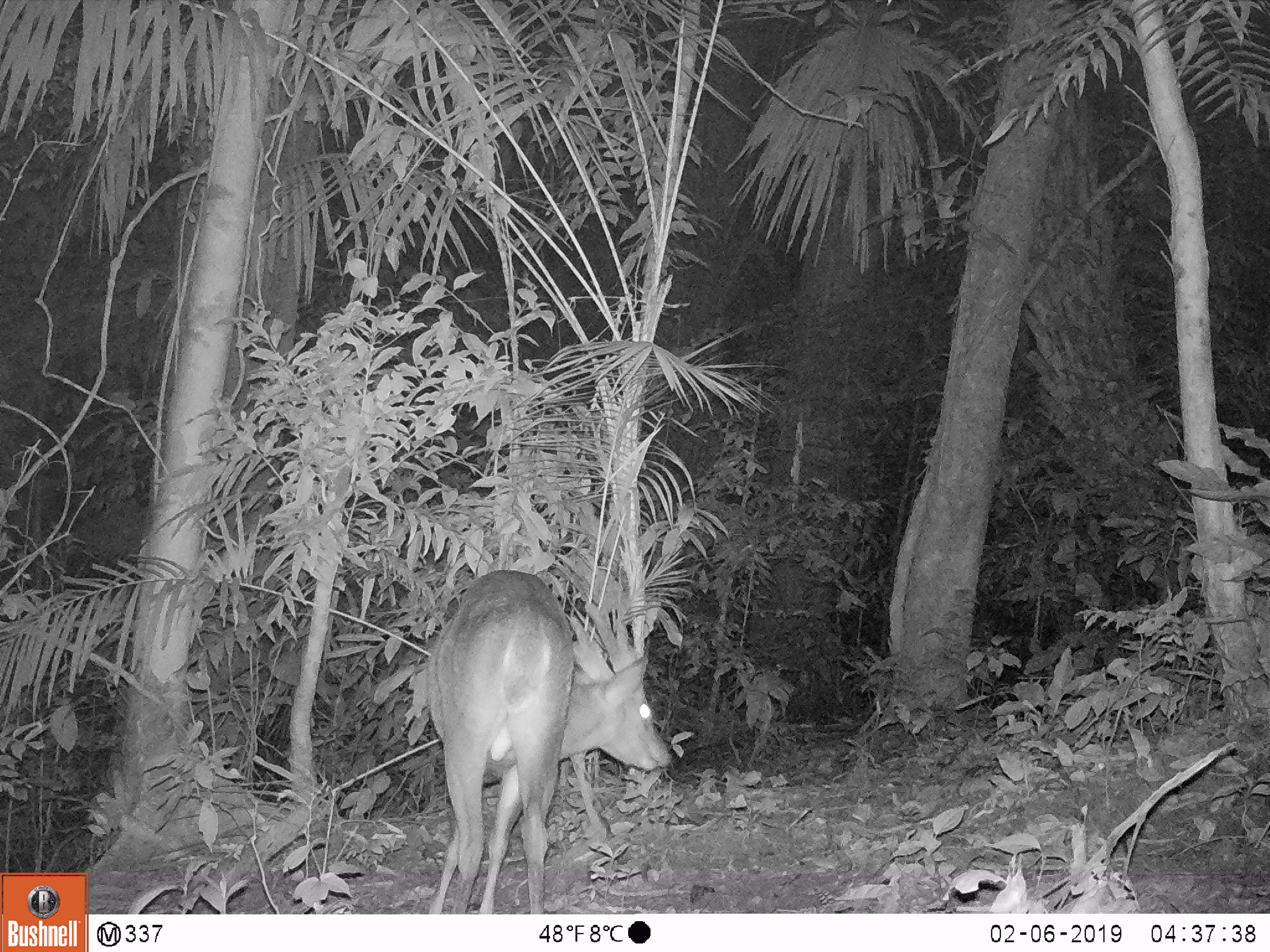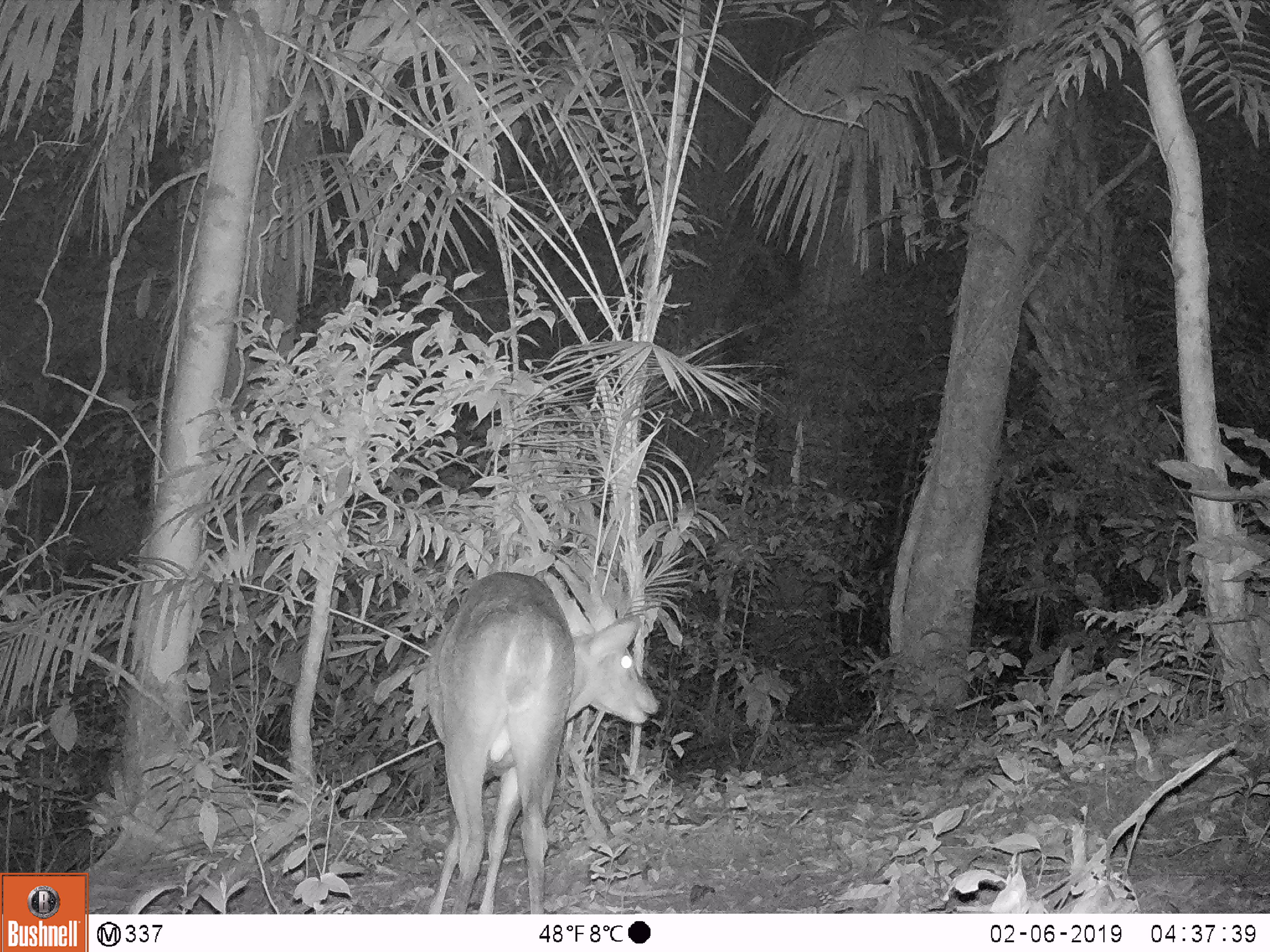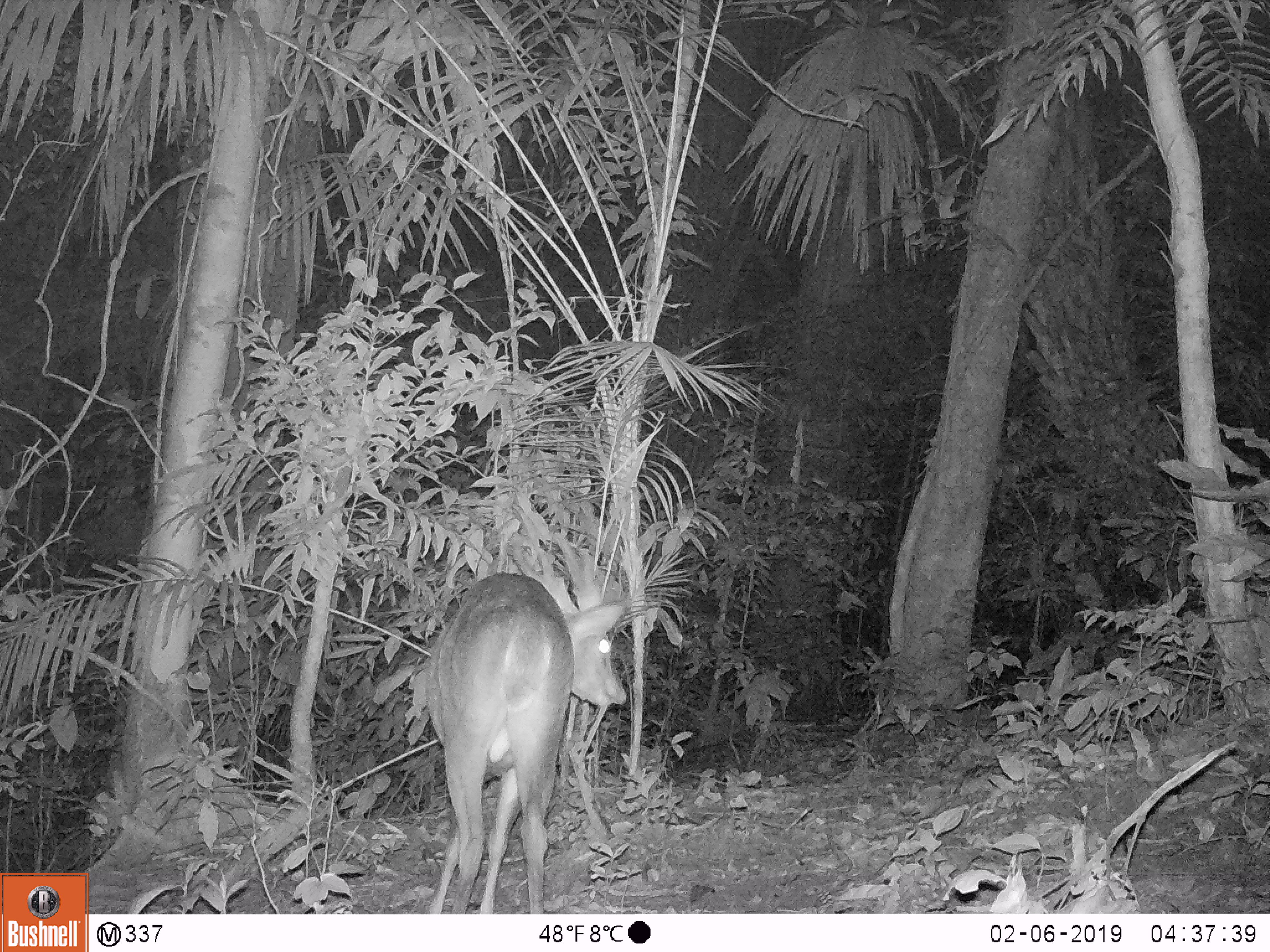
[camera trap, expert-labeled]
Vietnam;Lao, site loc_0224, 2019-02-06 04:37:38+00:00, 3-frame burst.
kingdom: Animalia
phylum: Chordata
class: Mammalia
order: Artiodactyla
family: Cervidae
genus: Muntiacus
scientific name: Muntiacus vuquangensis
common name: large-antlered muntjac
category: large antlered muntjac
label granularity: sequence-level